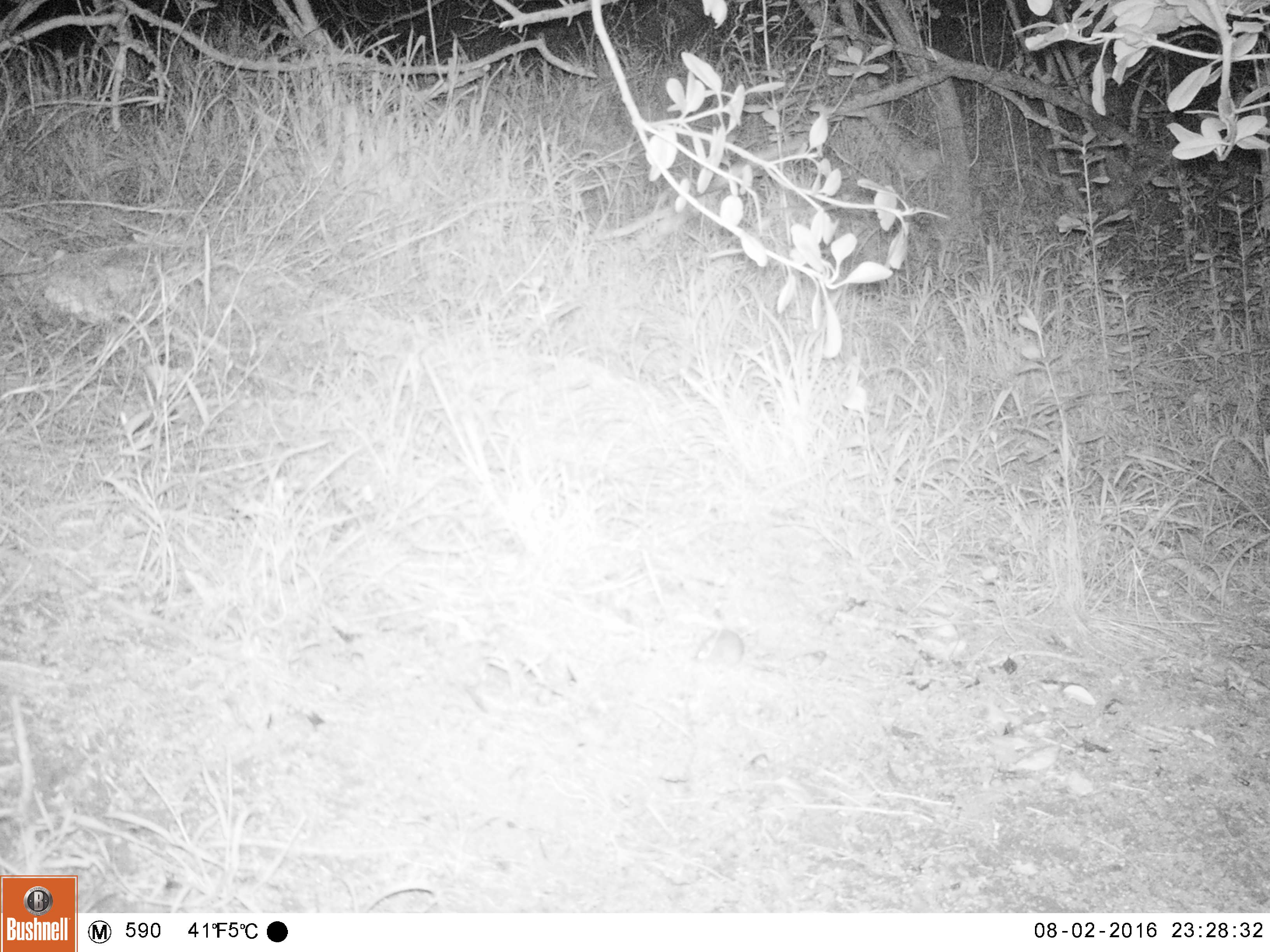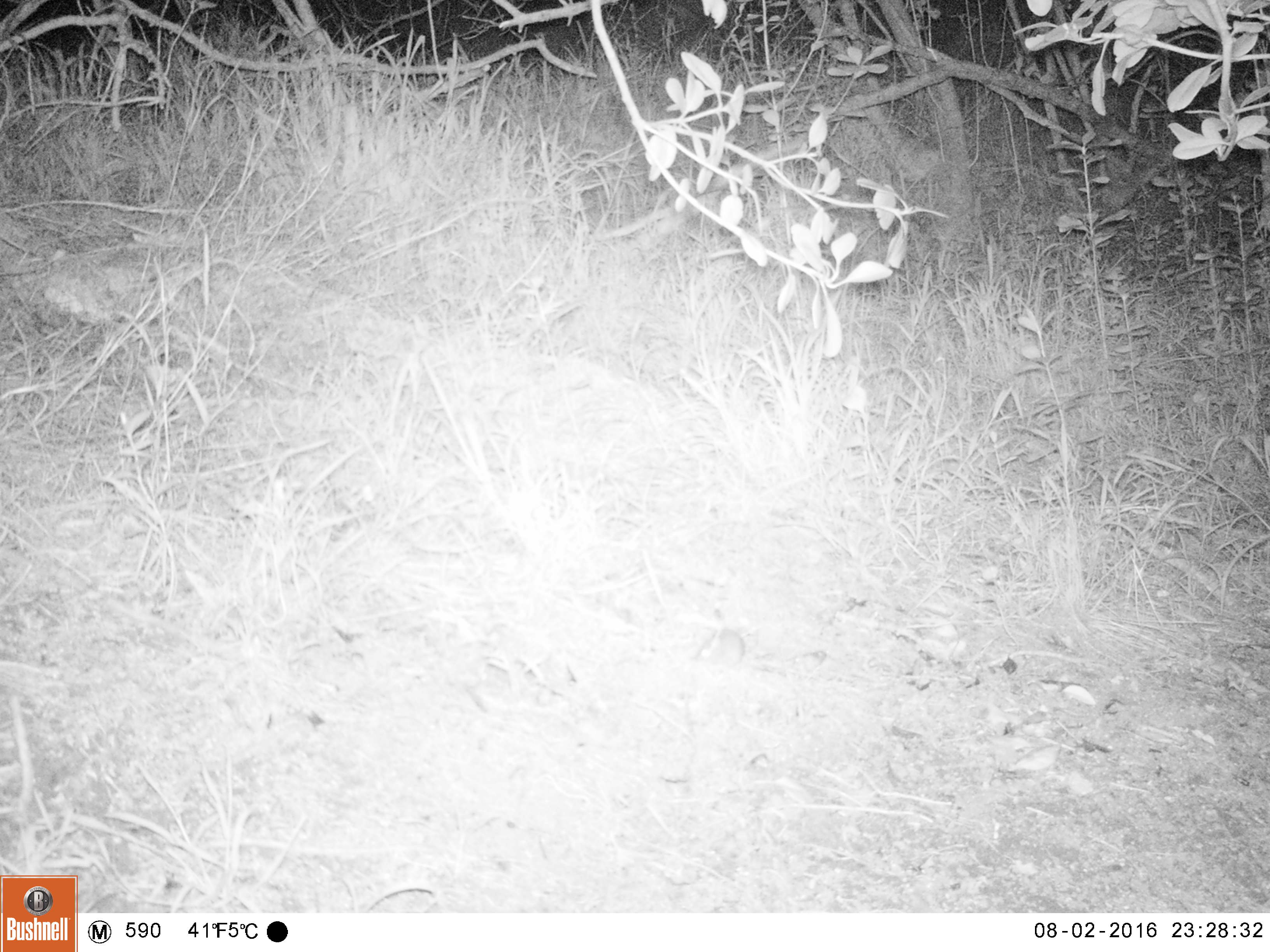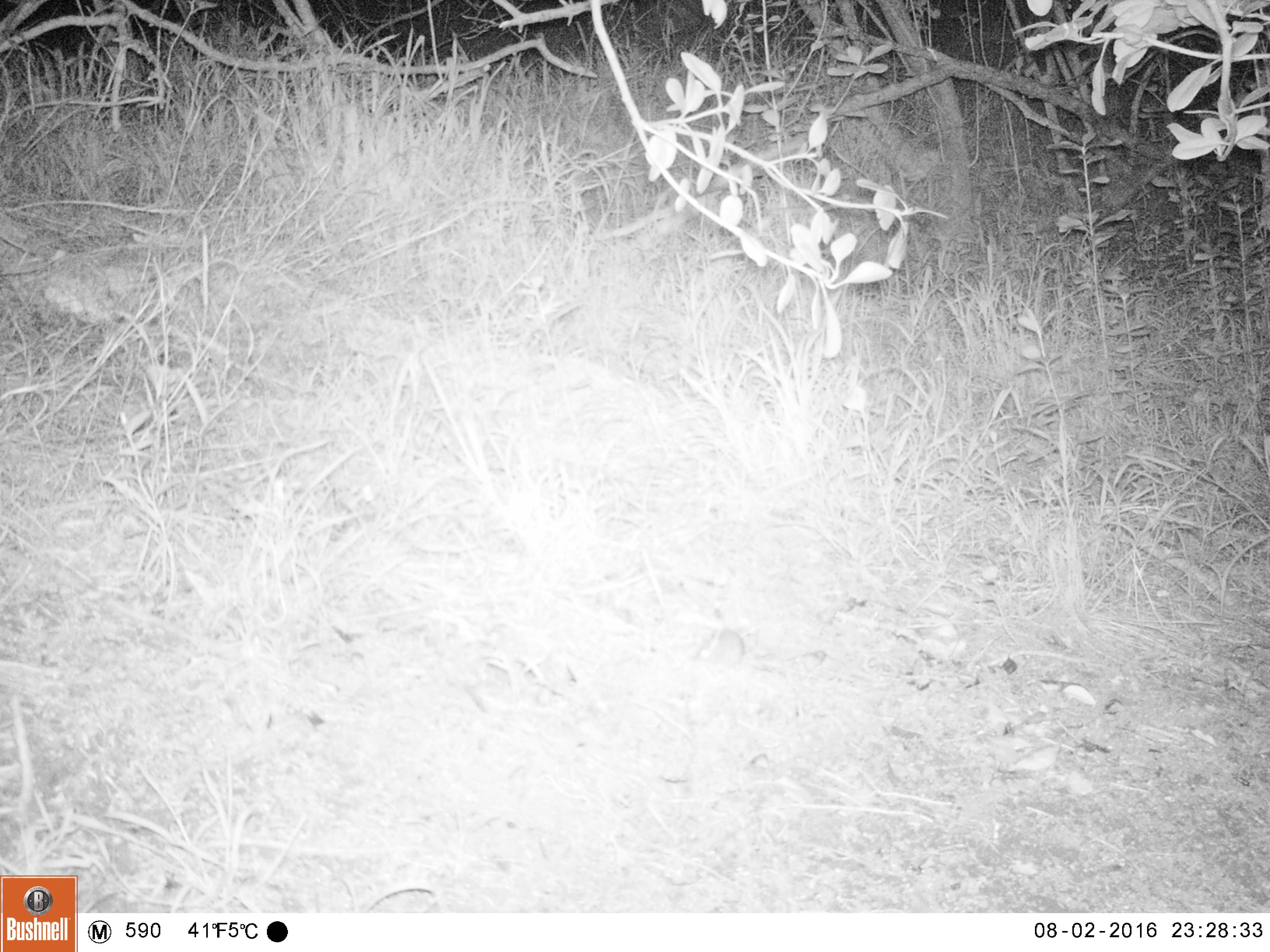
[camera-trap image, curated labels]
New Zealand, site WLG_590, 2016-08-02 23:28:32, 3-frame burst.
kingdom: Animalia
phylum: Chordata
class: Mammalia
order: Rodentia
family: Muridae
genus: Mus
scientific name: Mus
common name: mouse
Mouse (Mus).